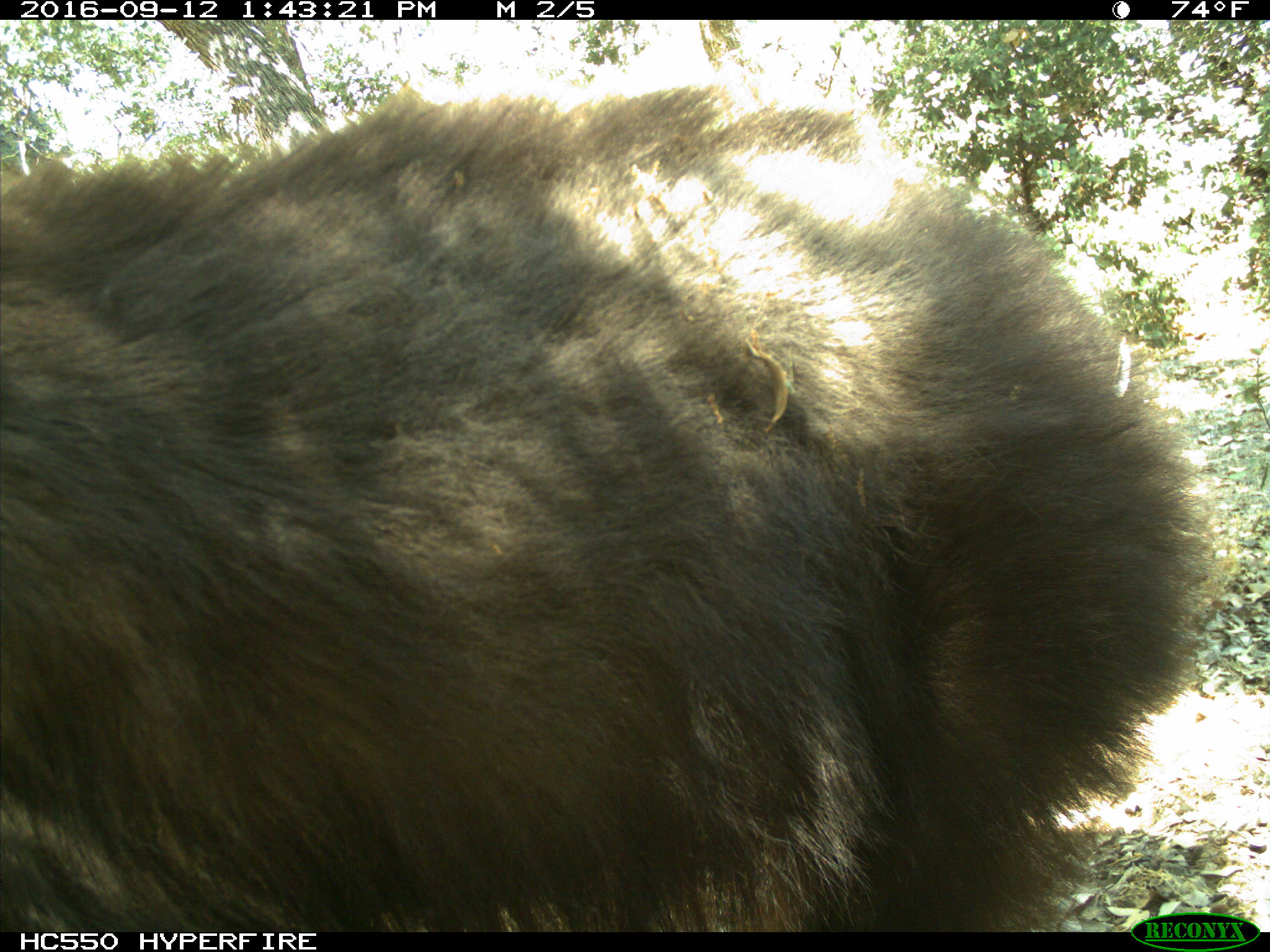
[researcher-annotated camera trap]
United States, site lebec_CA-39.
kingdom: Animalia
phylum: Chordata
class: Mammalia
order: Carnivora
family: Ursidae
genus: Ursus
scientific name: Ursus americanus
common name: american black bear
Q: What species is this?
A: Ursus americanus (american black bear).